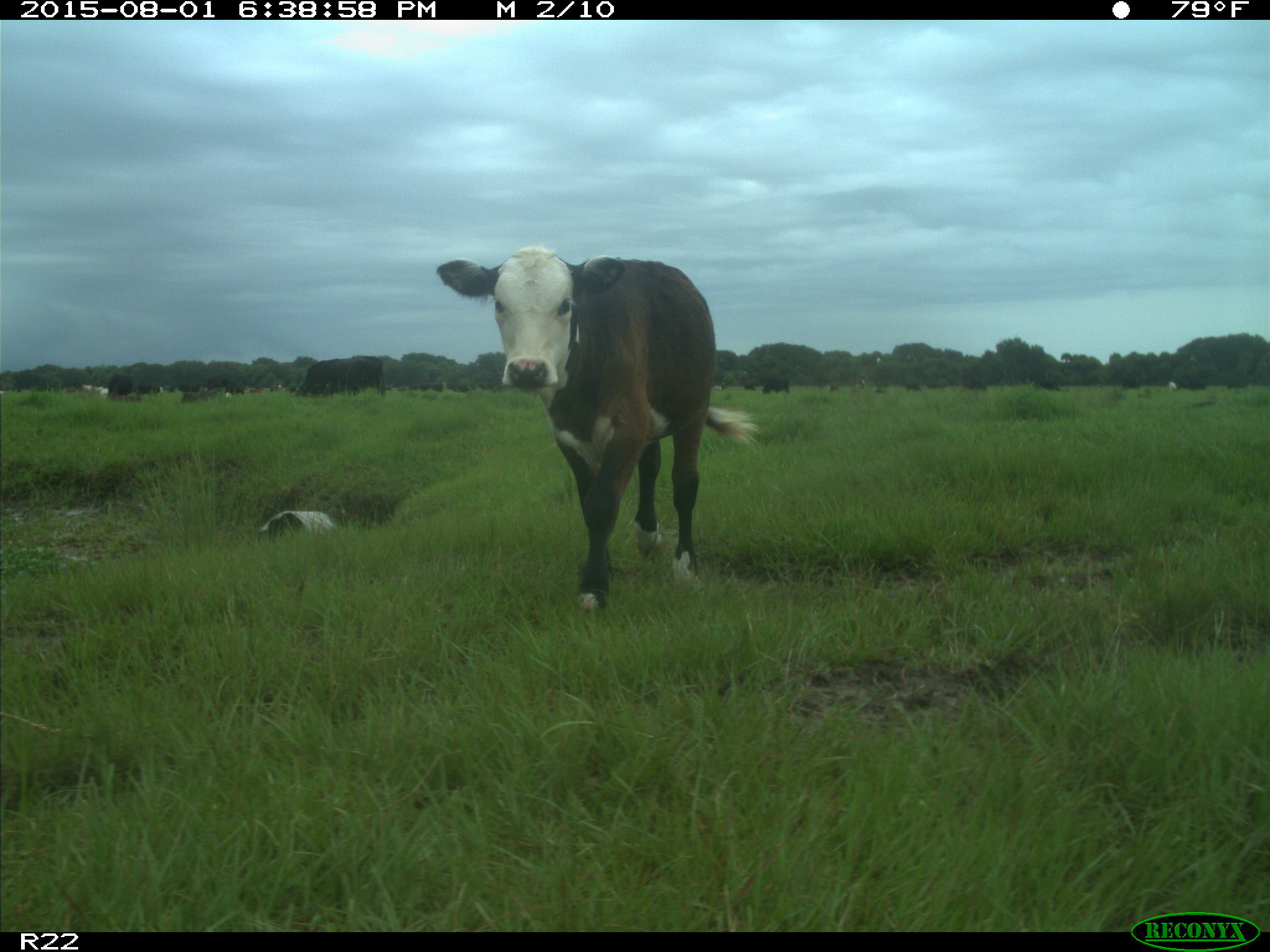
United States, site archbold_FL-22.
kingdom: Animalia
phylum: Chordata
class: Mammalia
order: Artiodactyla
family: Bovidae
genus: Bos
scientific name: Bos taurus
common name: domestic cow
Bos taurus (domestic cow).